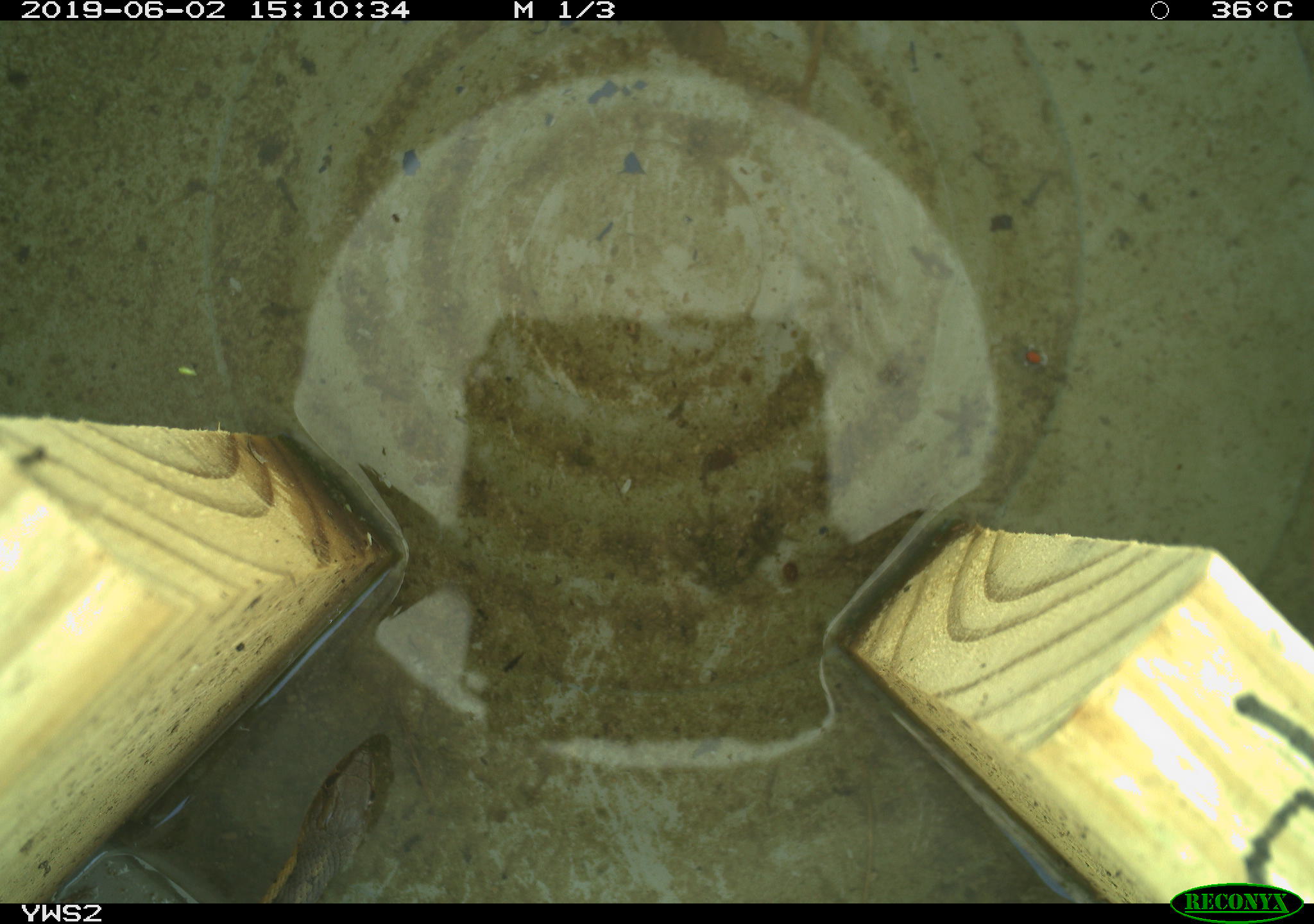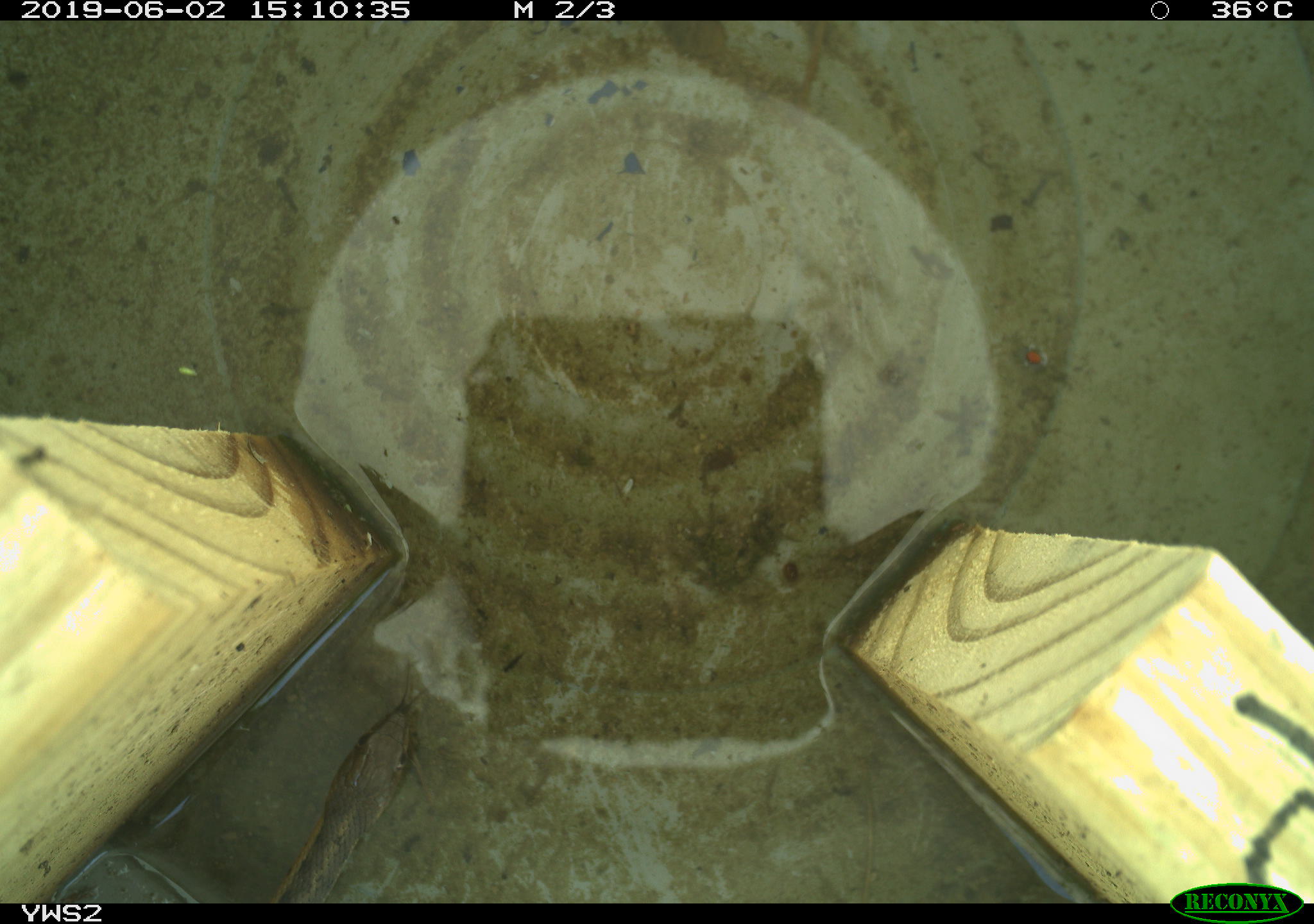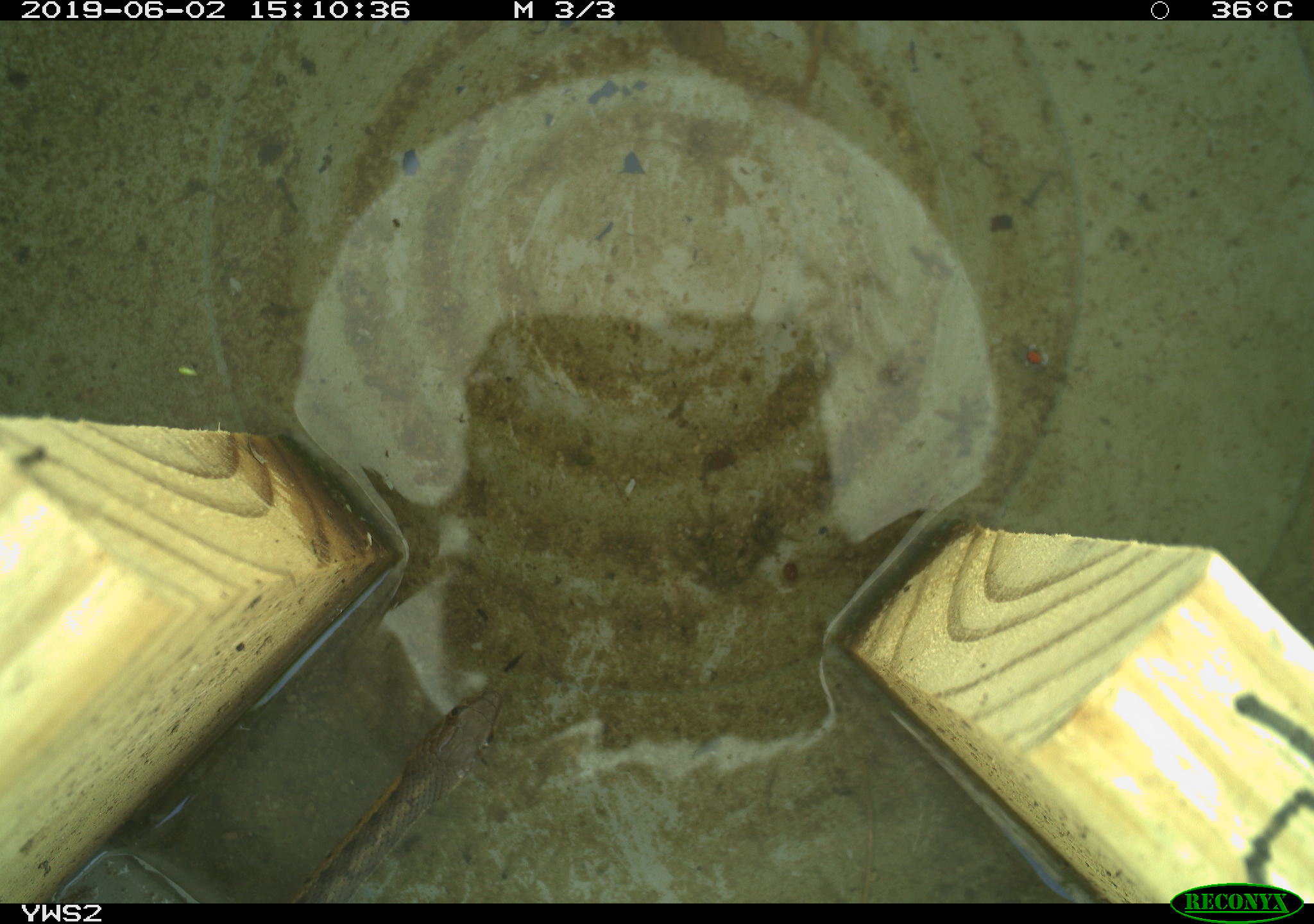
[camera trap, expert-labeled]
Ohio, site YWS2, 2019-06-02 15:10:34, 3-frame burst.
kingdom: Animalia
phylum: Chordata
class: Reptilia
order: Squamata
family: Colubridae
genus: Thamnophis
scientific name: Thamnophis sirtalis sirtalis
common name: eastern gartersnake